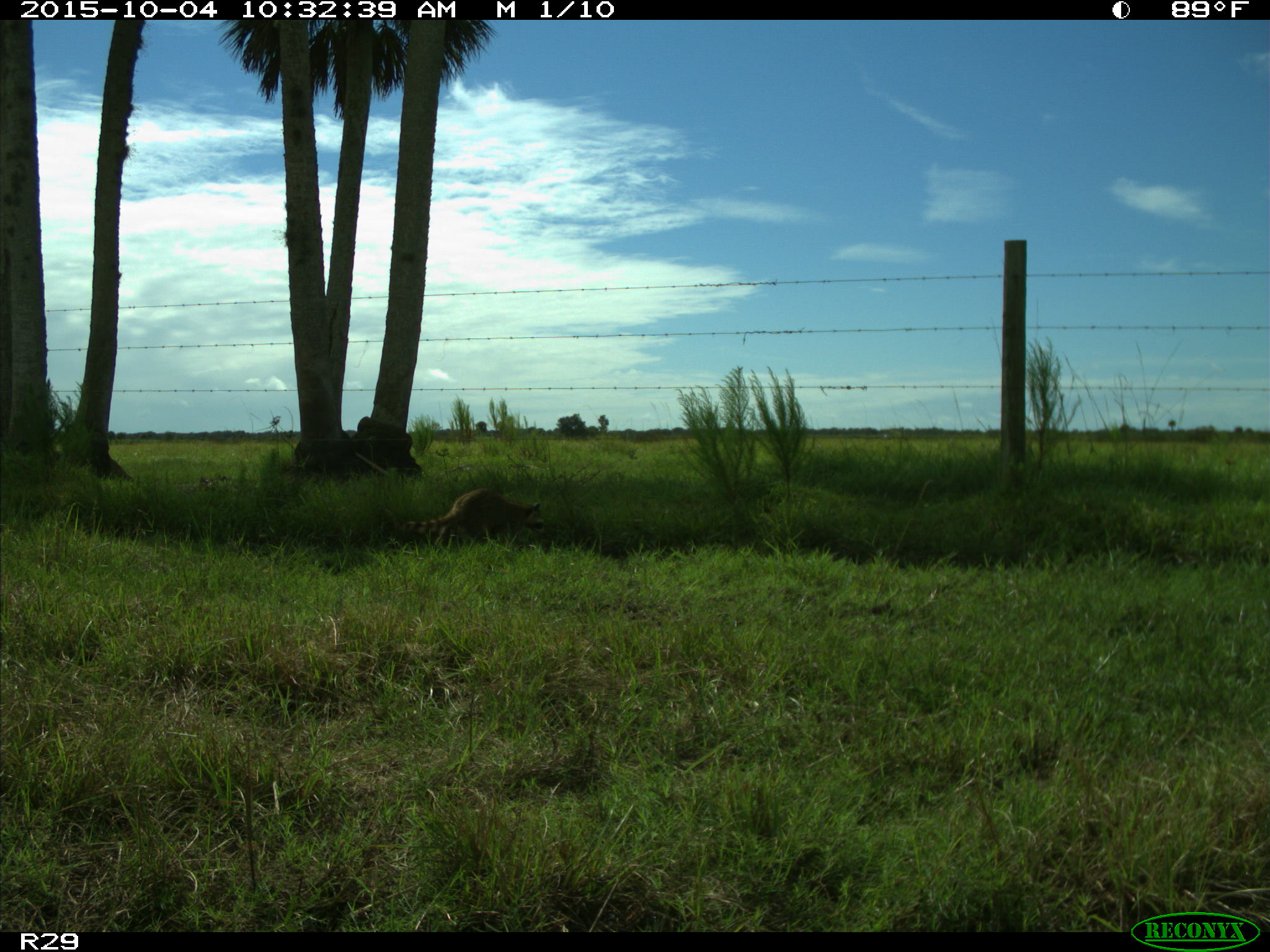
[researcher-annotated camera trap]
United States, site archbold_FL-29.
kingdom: Animalia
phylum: Chordata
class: Mammalia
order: Carnivora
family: Procyonidae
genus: Procyon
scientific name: Procyon lotor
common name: common raccoon